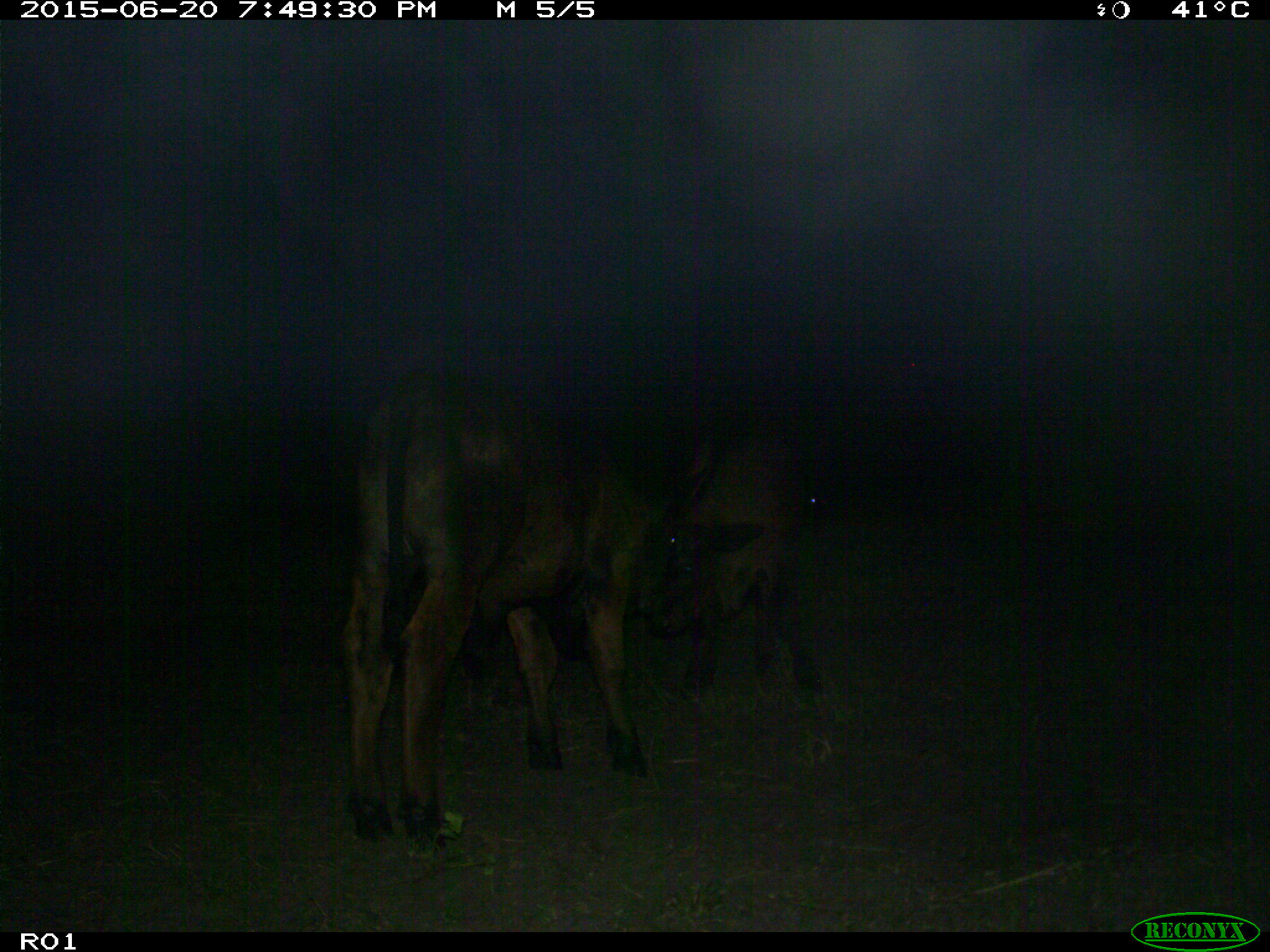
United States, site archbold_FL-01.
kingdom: Animalia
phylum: Chordata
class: Mammalia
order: Artiodactyla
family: Bovidae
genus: Bos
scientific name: Bos taurus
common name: domestic cow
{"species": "Bos taurus (domestic cow)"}